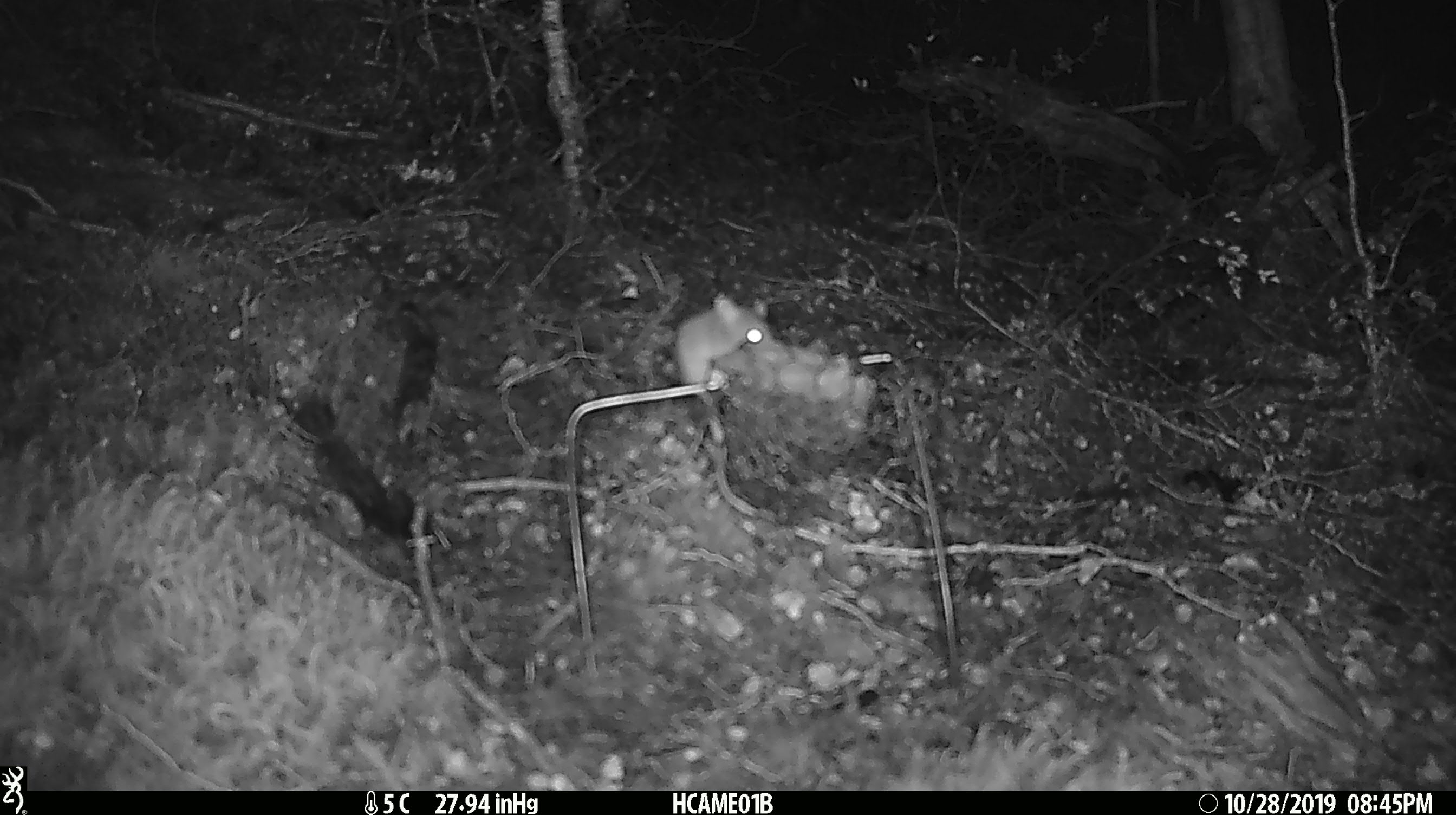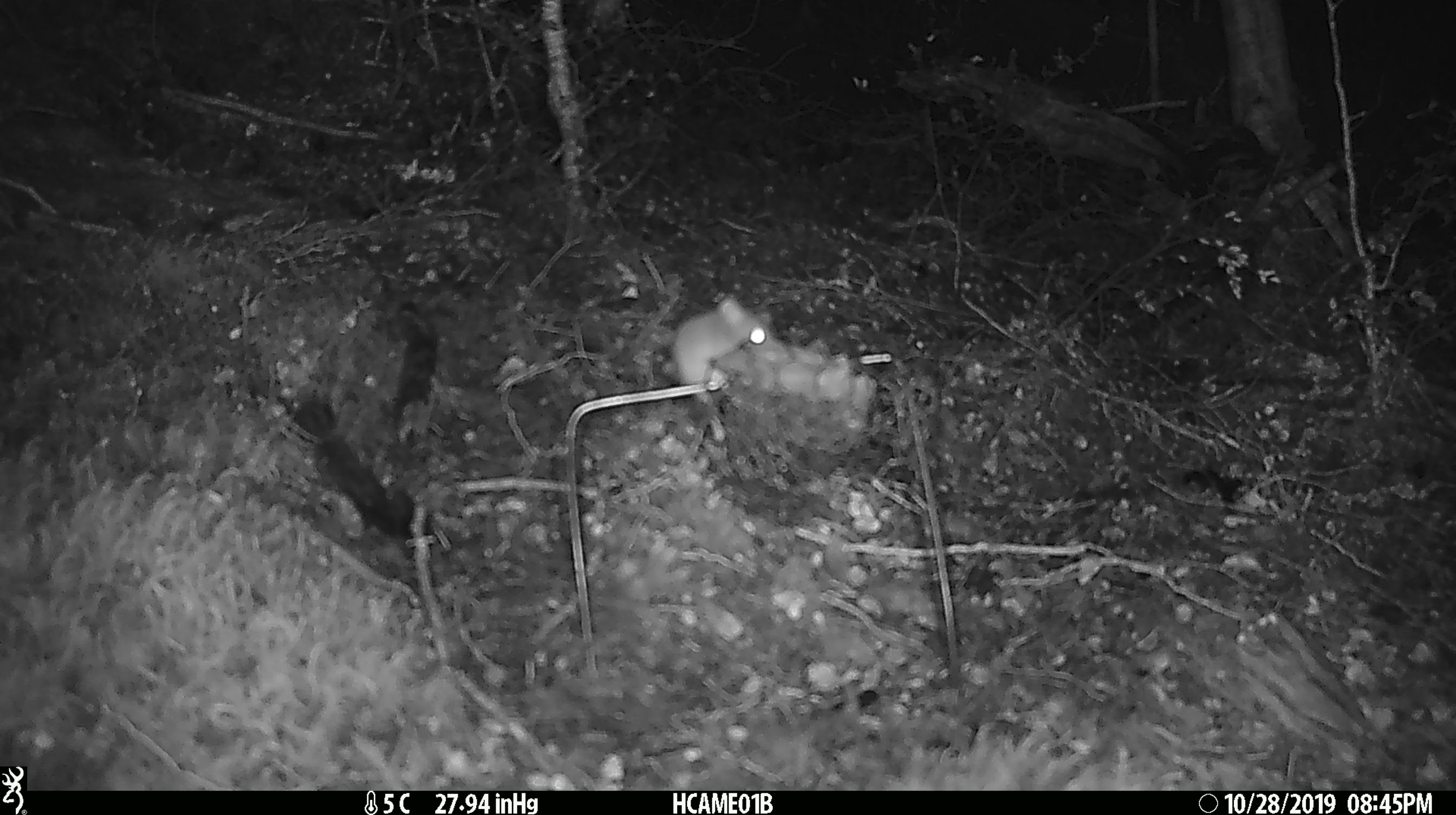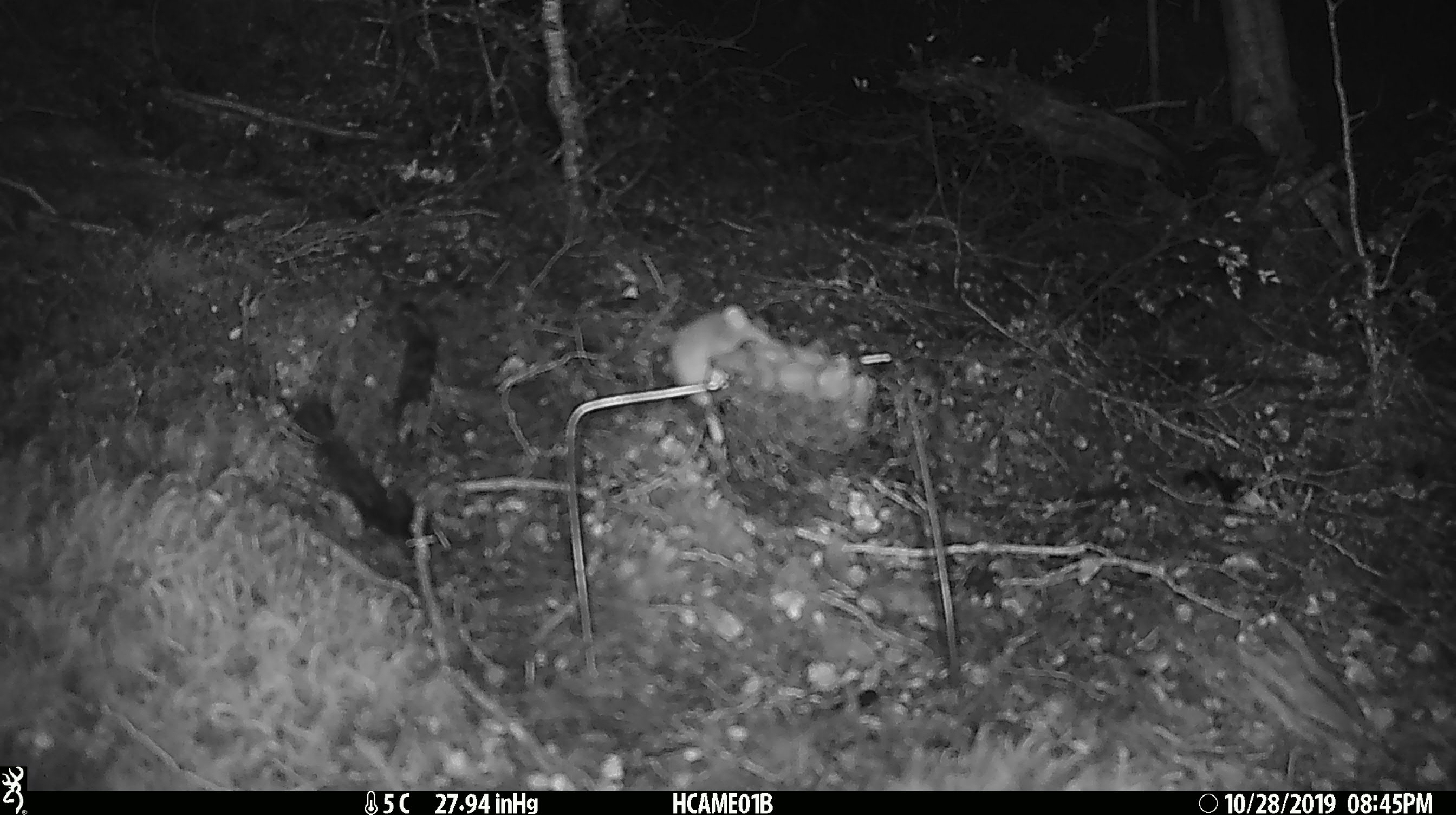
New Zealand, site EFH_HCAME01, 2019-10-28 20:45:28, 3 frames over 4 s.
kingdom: Animalia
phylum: Chordata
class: Mammalia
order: Rodentia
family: Muridae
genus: Mus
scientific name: Mus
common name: mouse